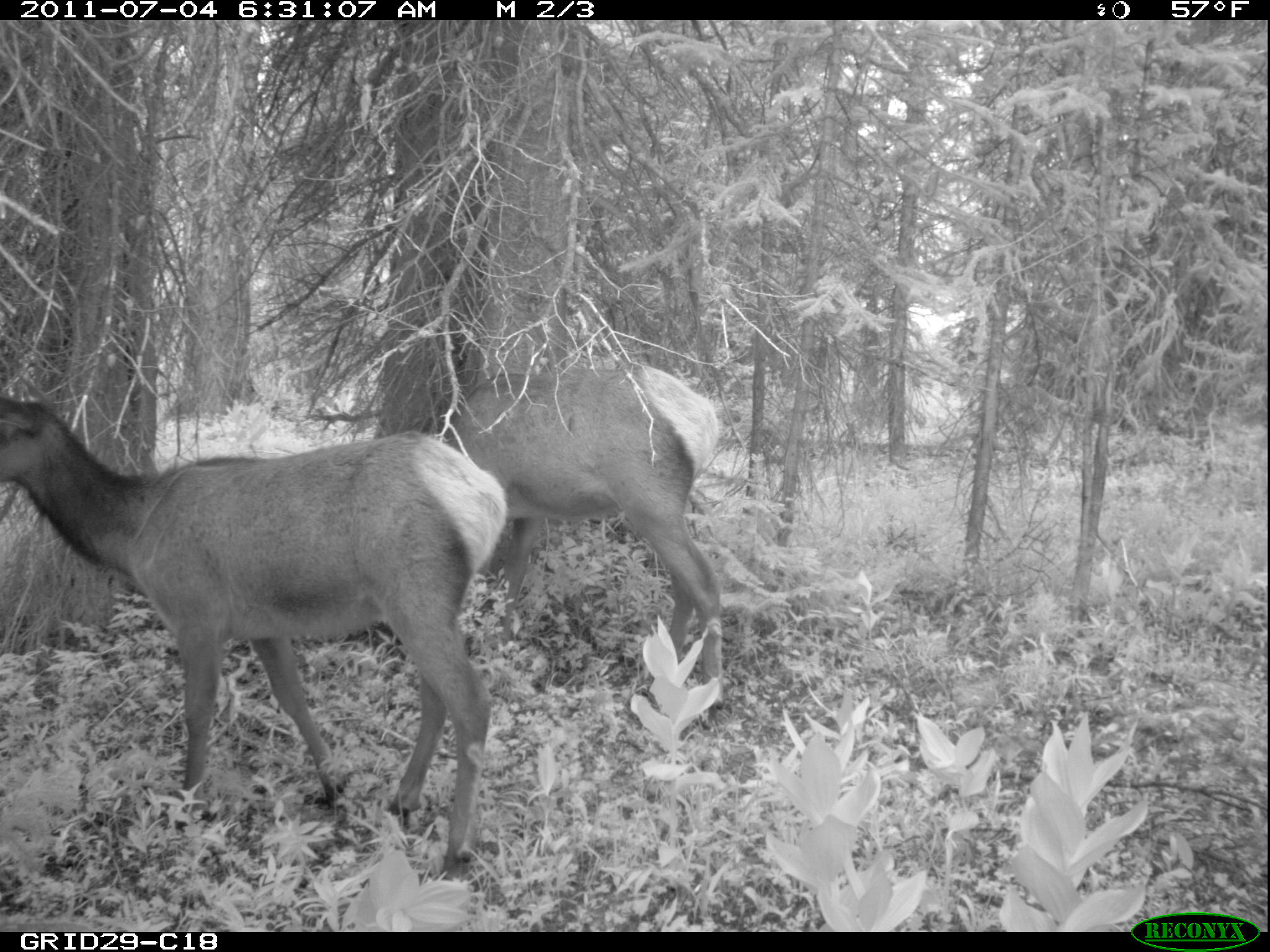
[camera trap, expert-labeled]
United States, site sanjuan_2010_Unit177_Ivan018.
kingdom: Animalia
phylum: Chordata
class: Mammalia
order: Artiodactyla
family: Cervidae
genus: Cervus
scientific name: Cervus elaphus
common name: red deer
Cervus elaphus (red deer).